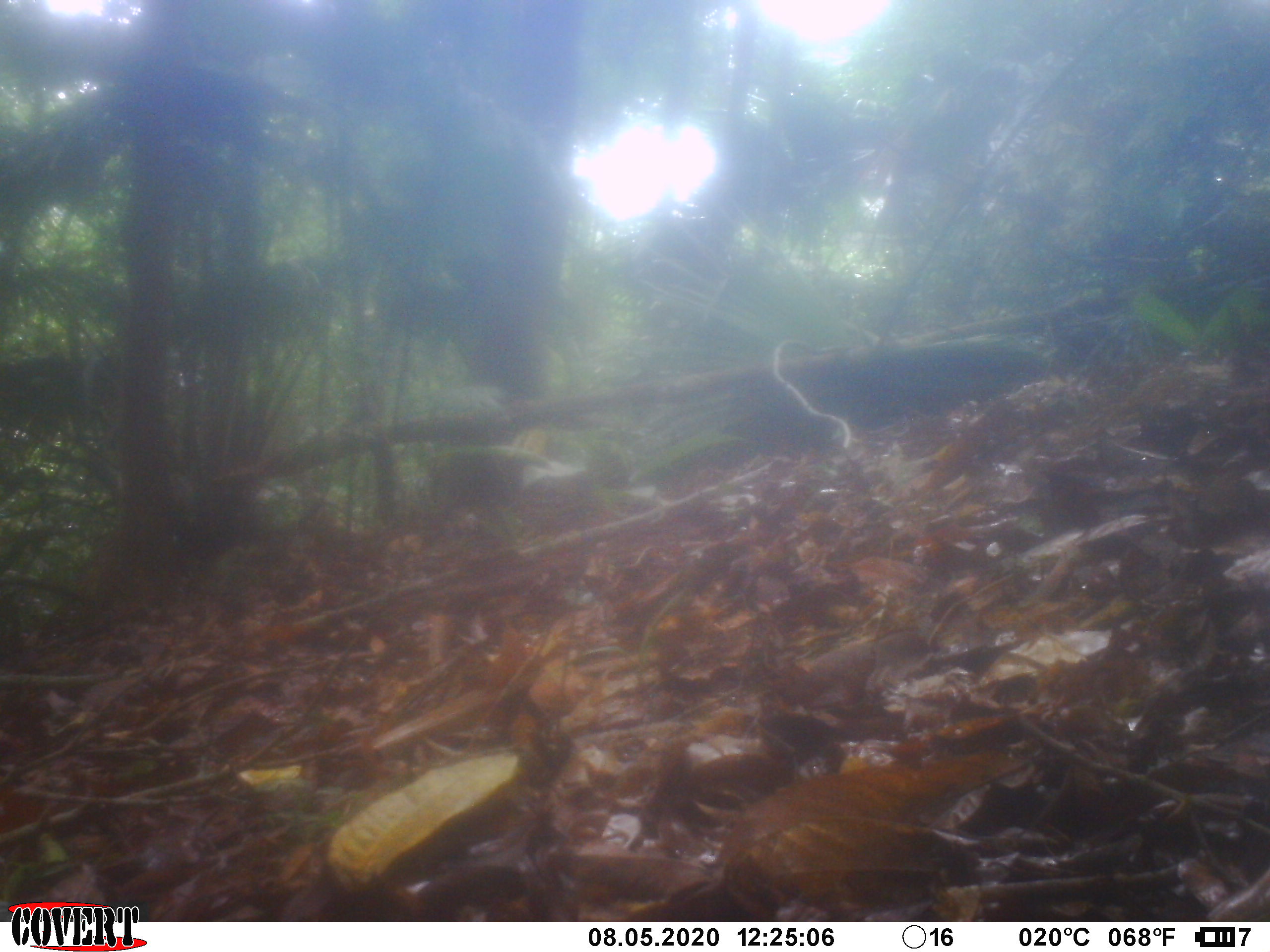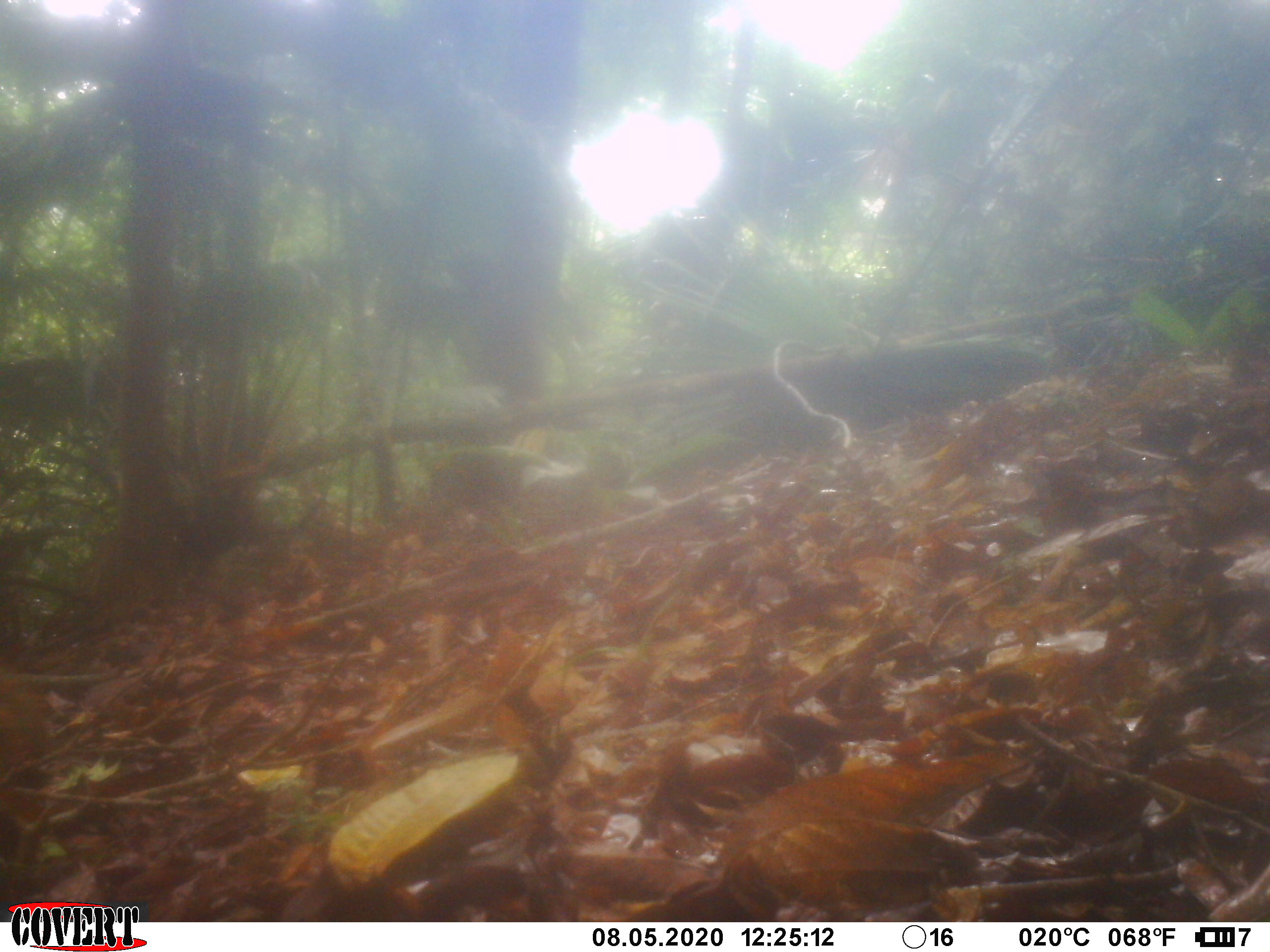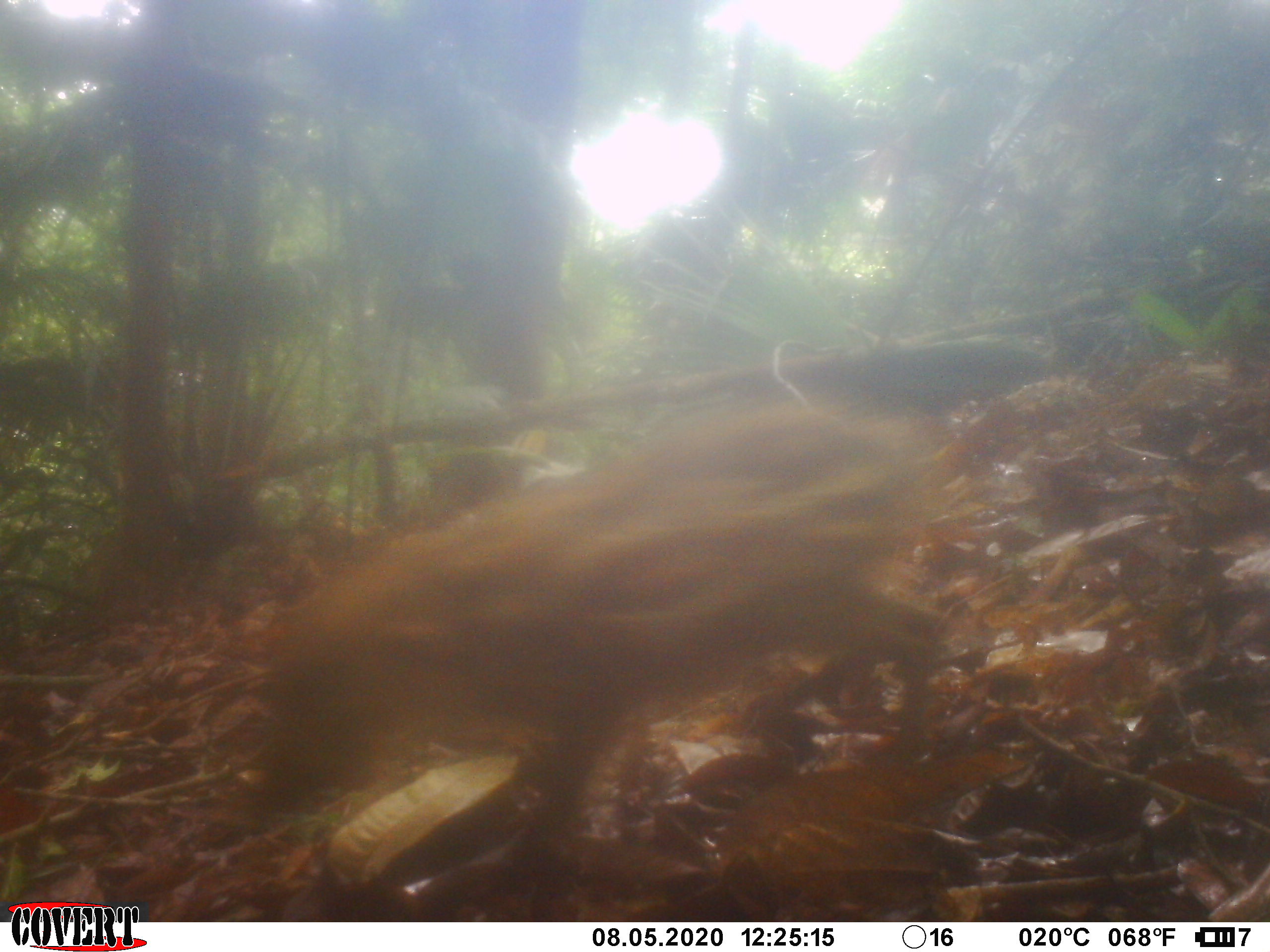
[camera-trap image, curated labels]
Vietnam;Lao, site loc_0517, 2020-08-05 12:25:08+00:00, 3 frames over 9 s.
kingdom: Animalia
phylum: Chordata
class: Mammalia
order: Artiodactyla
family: Suidae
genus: Sus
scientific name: Sus scrofa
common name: eurasian wild pig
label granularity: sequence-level